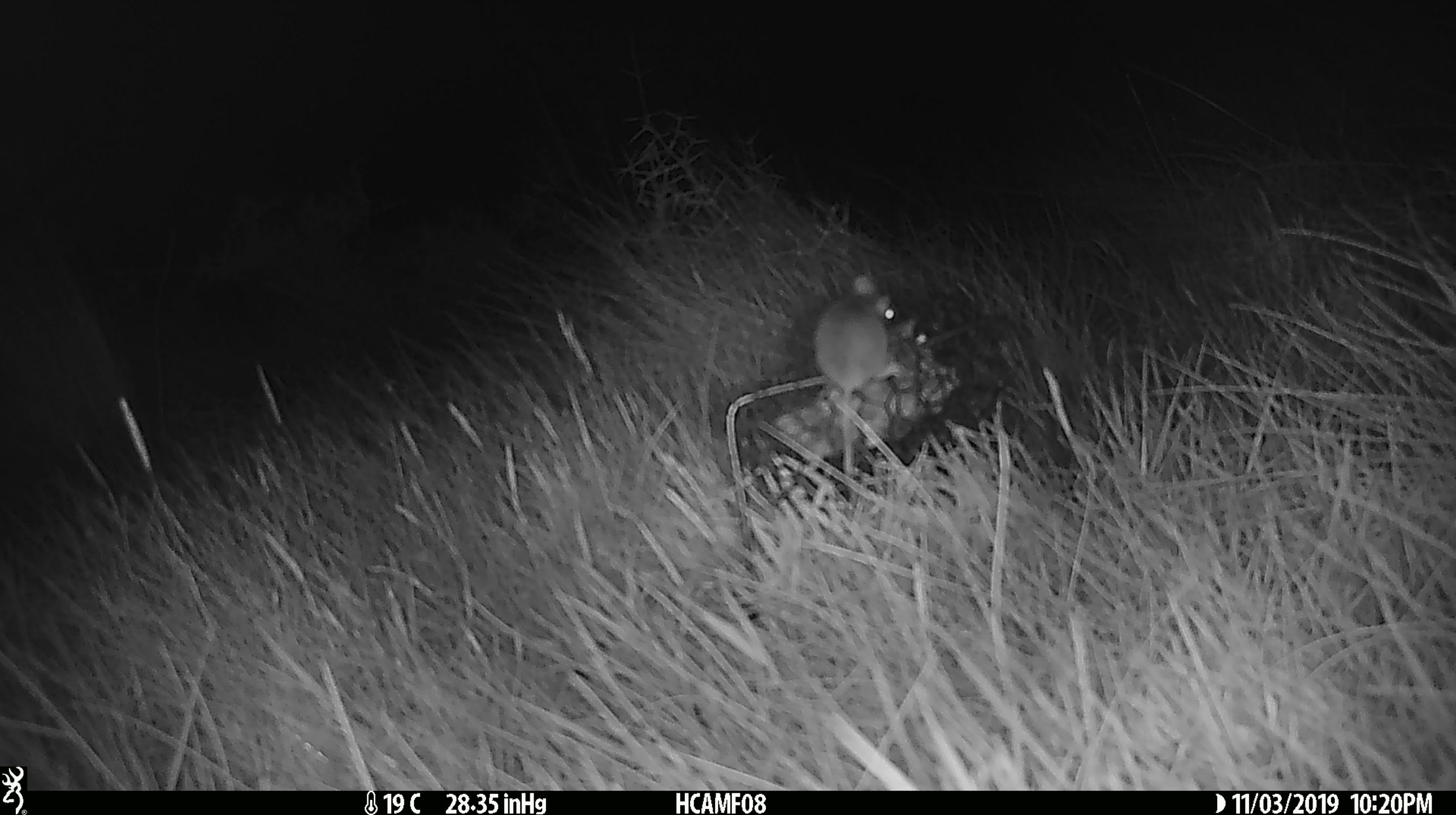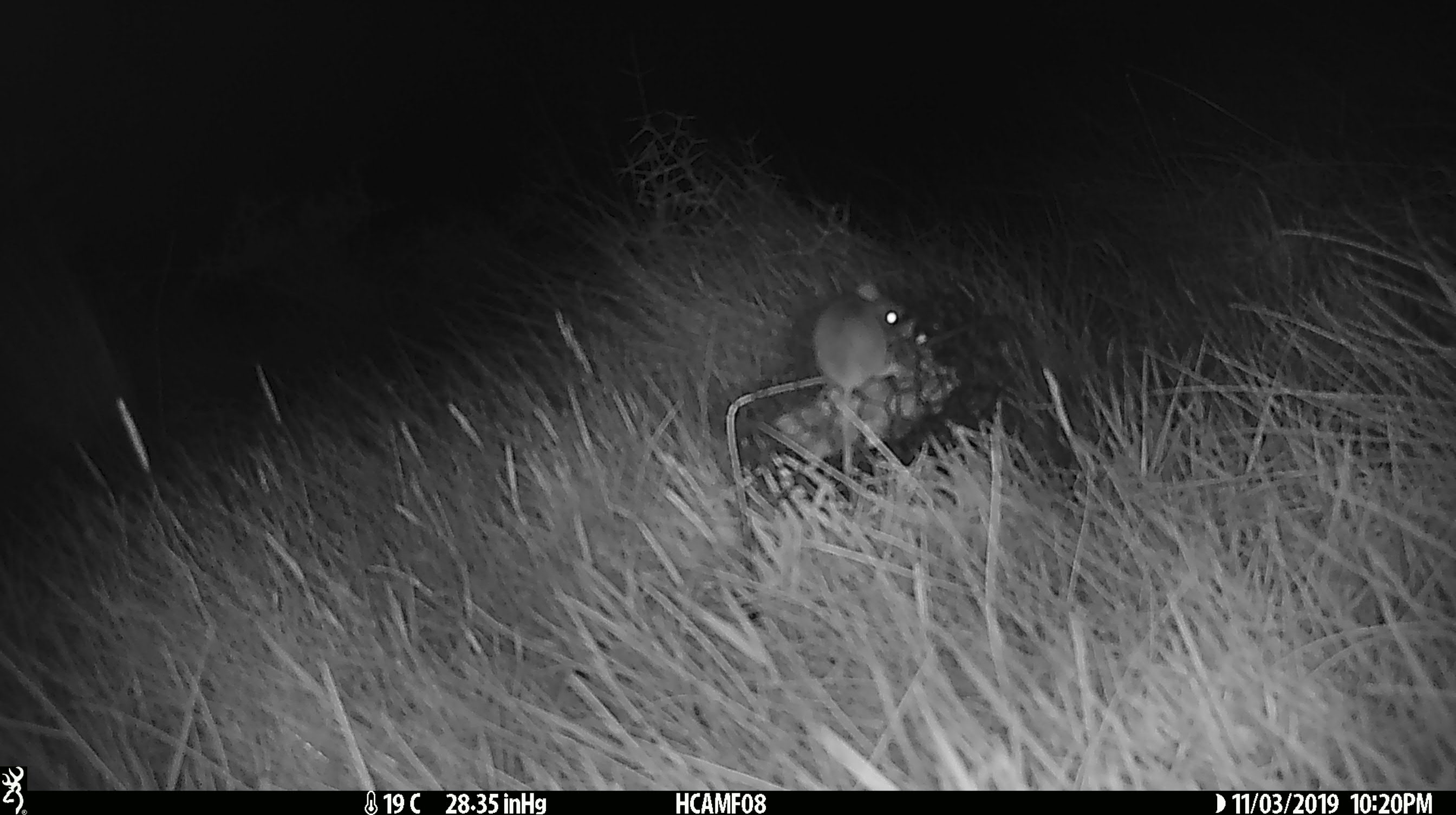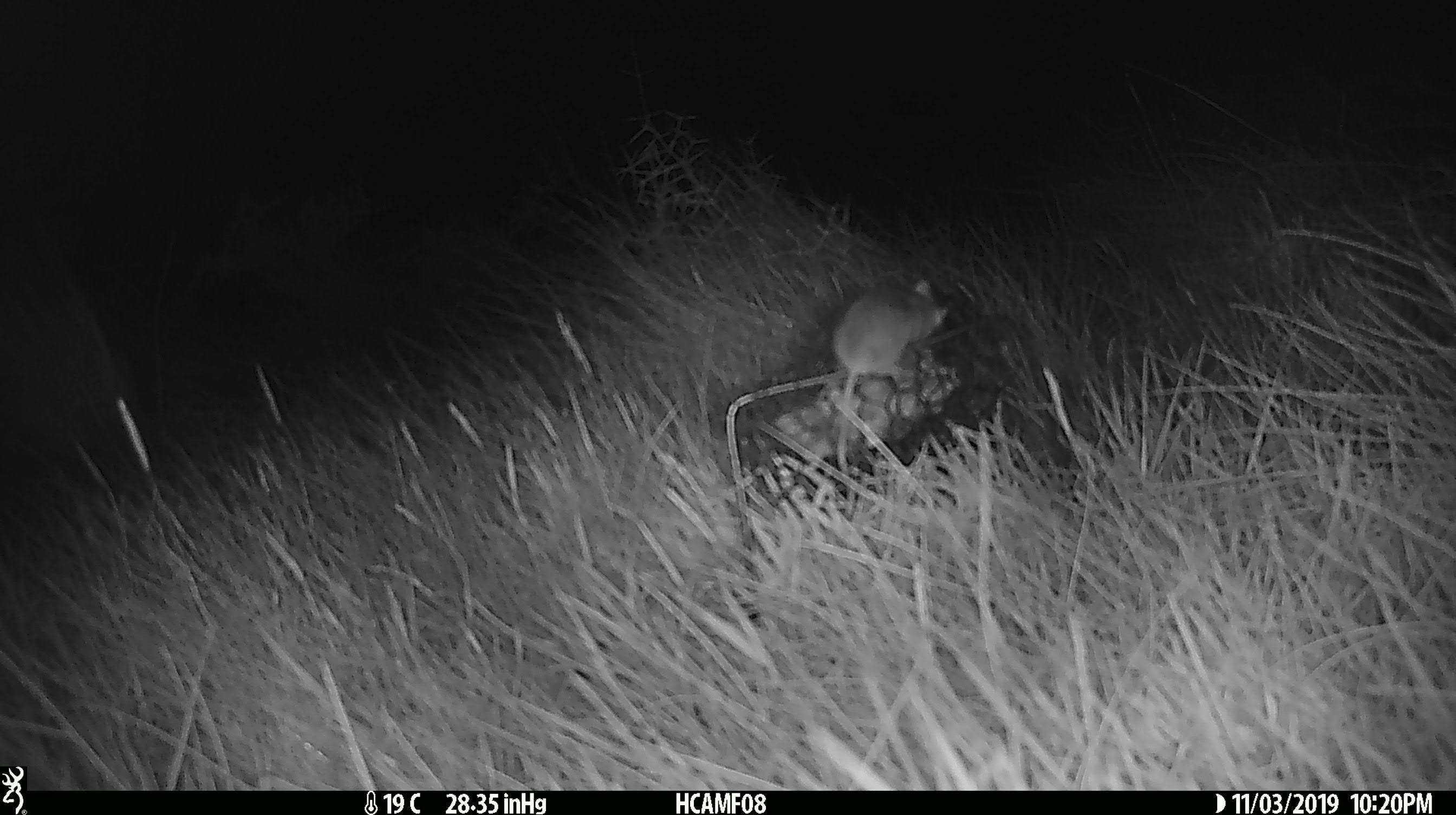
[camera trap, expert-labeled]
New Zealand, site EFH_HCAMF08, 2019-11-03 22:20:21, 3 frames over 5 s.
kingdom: Animalia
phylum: Chordata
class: Mammalia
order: Rodentia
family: Muridae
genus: Mus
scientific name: Mus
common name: mouse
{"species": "mouse (Mus)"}